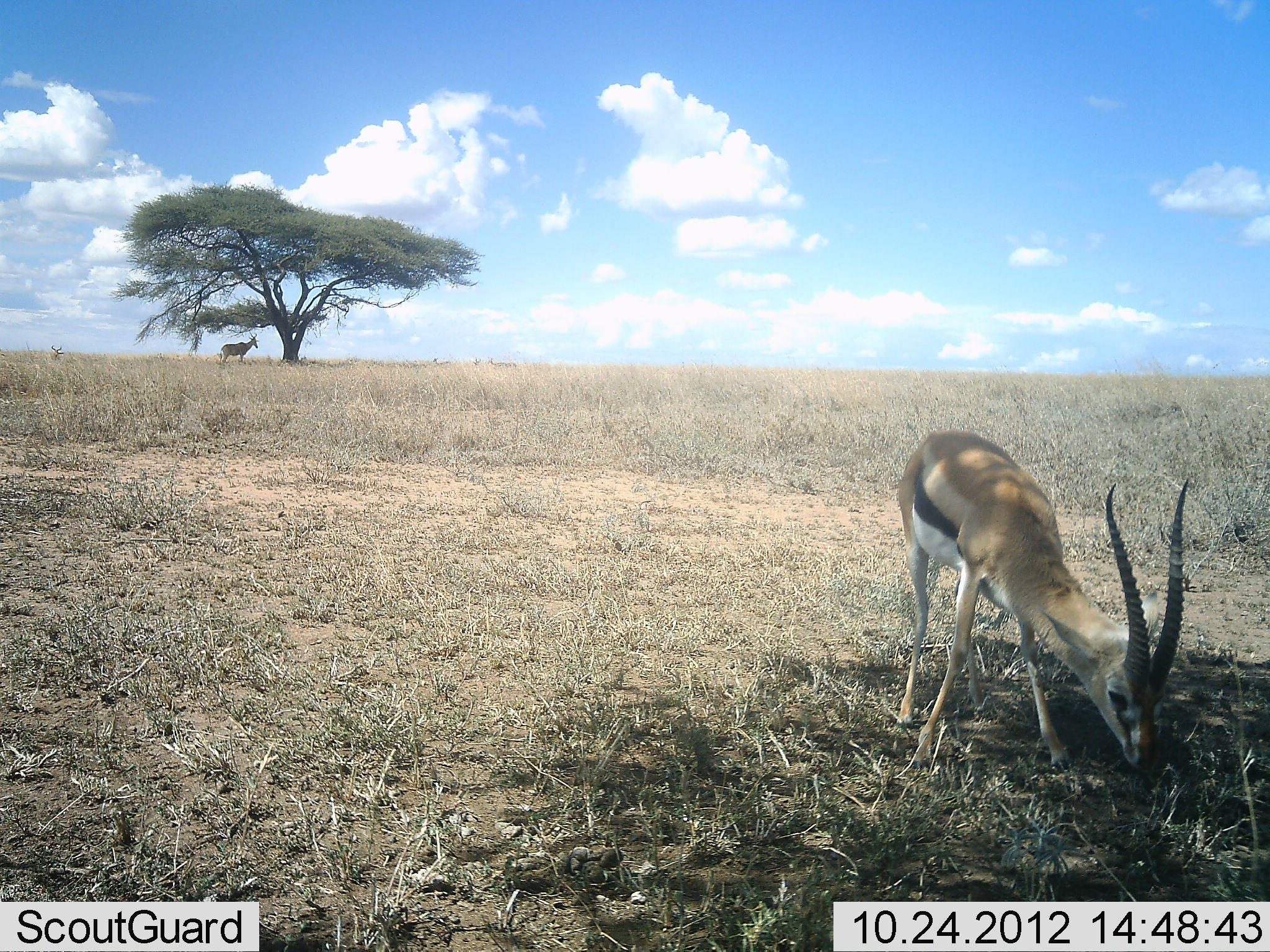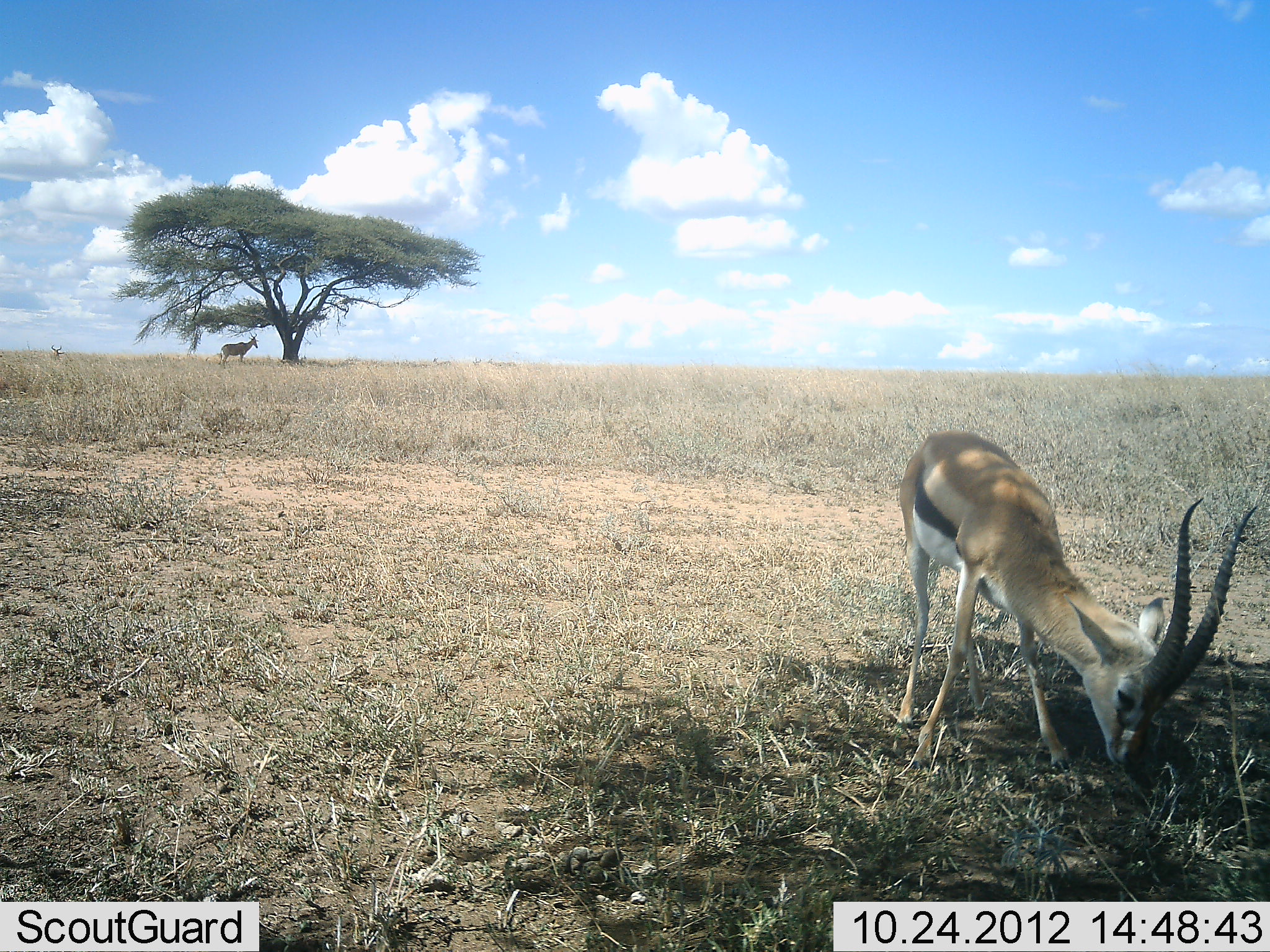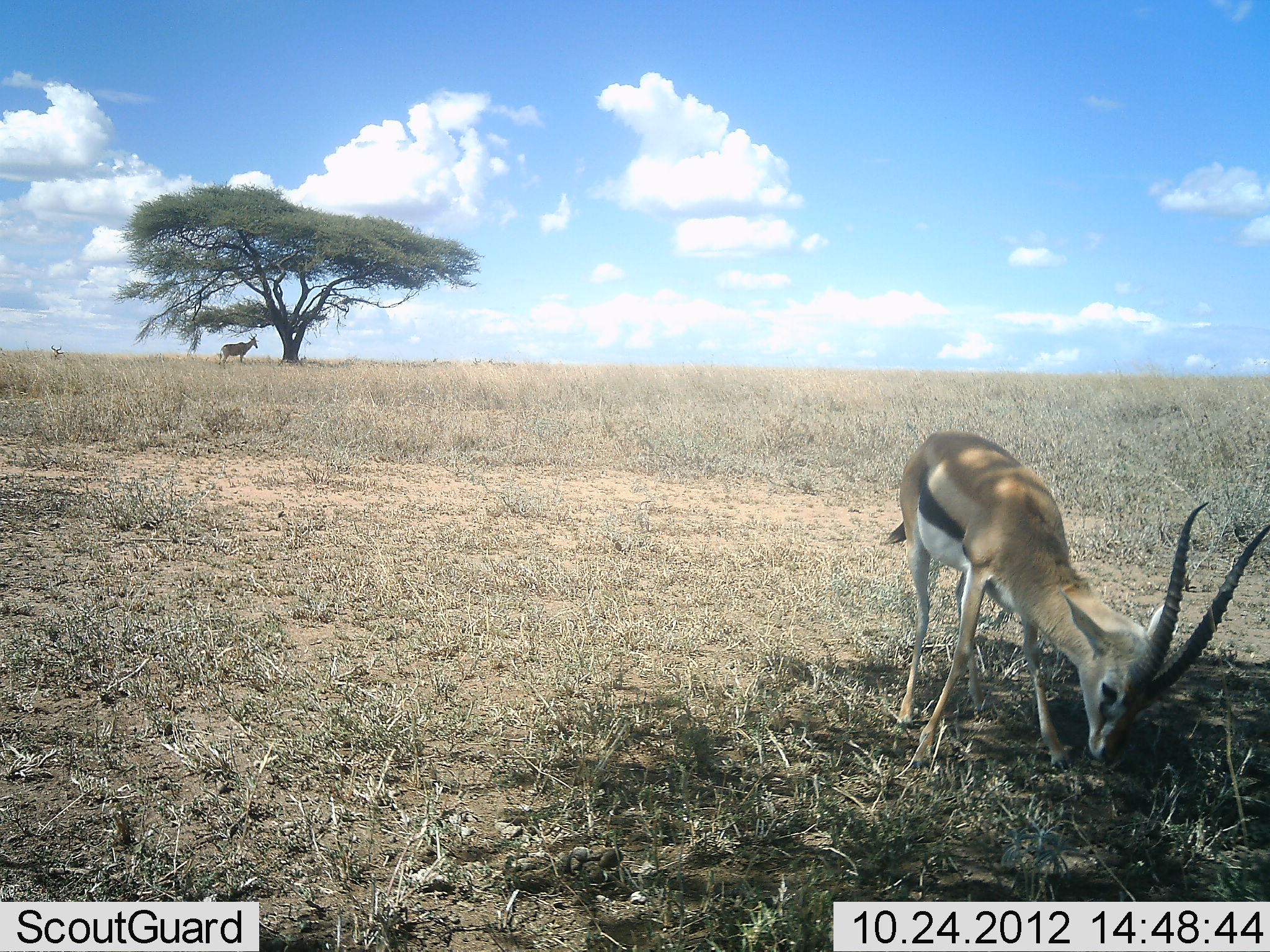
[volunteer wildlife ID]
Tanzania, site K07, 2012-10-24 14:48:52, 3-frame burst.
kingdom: Animalia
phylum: Chordata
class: Mammalia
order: Artiodactyla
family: Bovidae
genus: Eudorcas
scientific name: Eudorcas thomsonii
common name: thomson's gazelle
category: gazellethomsons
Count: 1.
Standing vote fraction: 39%.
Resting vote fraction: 6%.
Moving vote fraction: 6%.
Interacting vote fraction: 0%.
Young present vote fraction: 0%.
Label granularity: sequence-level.